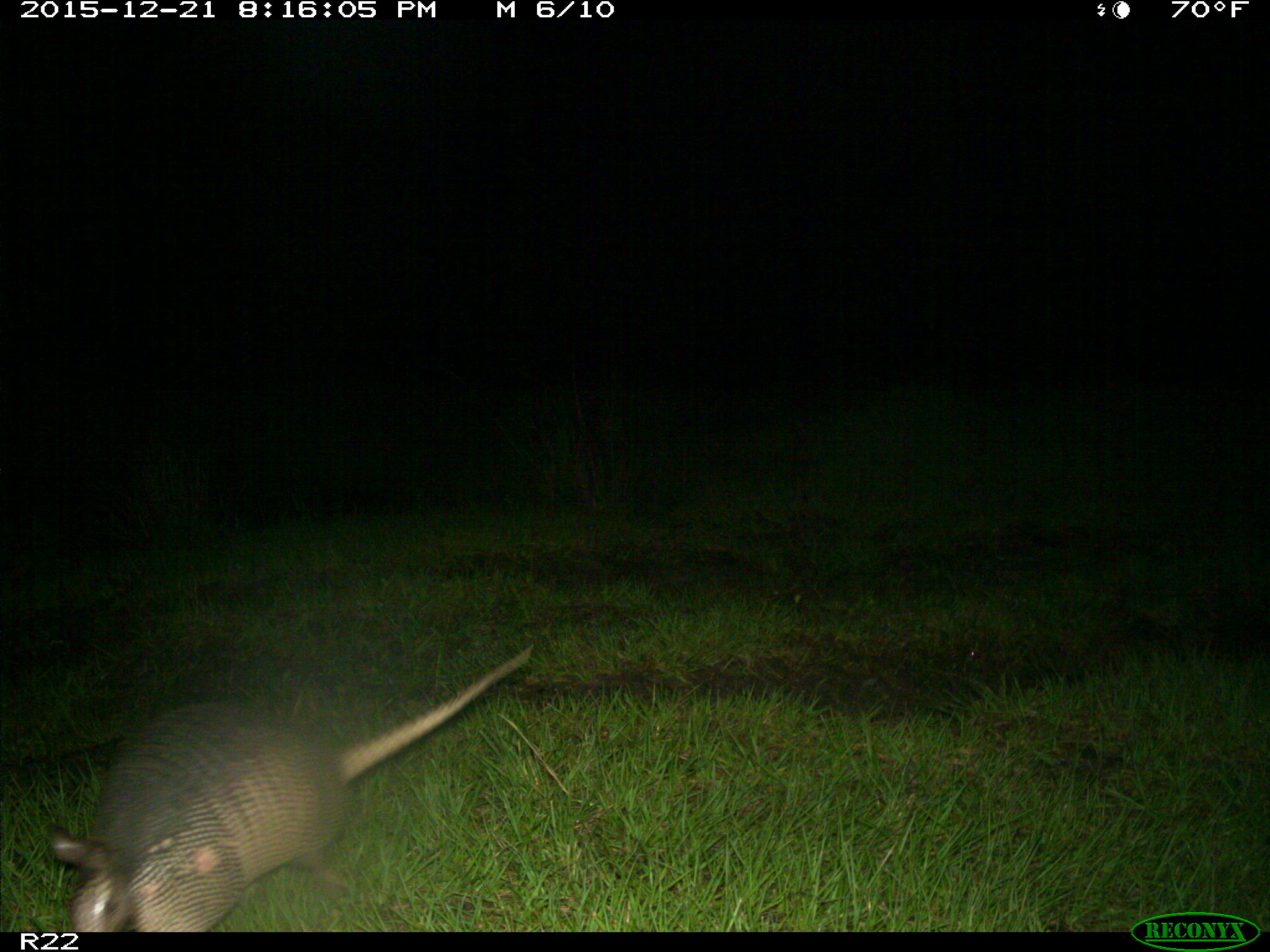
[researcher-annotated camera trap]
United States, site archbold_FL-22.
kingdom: Animalia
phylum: Chordata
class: Mammalia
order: Cingulata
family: Dasypodidae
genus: Dasypus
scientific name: Dasypus novemcinctus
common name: nine-banded armadillo